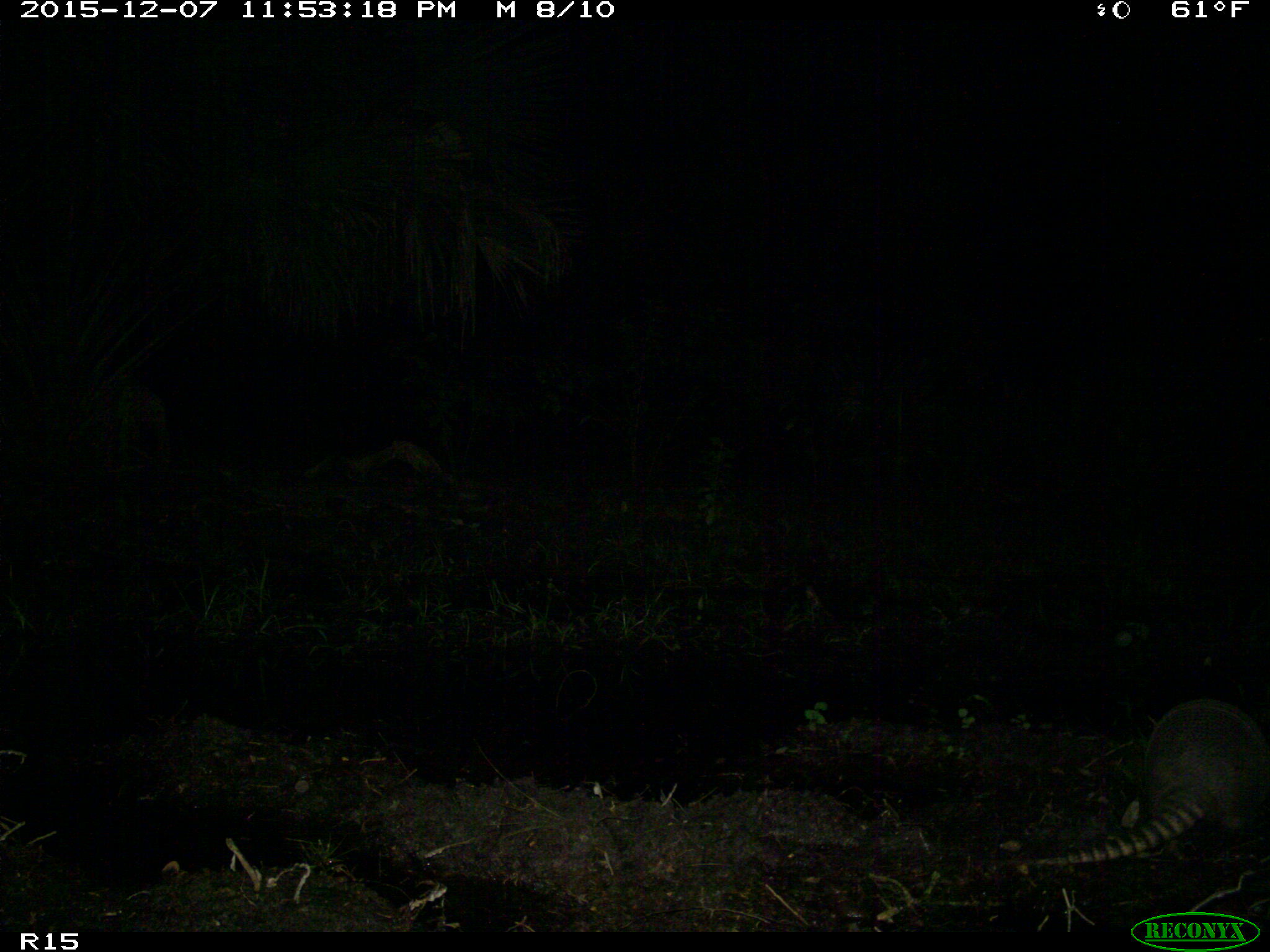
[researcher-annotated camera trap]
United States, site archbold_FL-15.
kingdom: Animalia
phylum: Chordata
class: Mammalia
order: Cingulata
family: Dasypodidae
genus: Dasypus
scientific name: Dasypus novemcinctus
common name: nine-banded armadillo